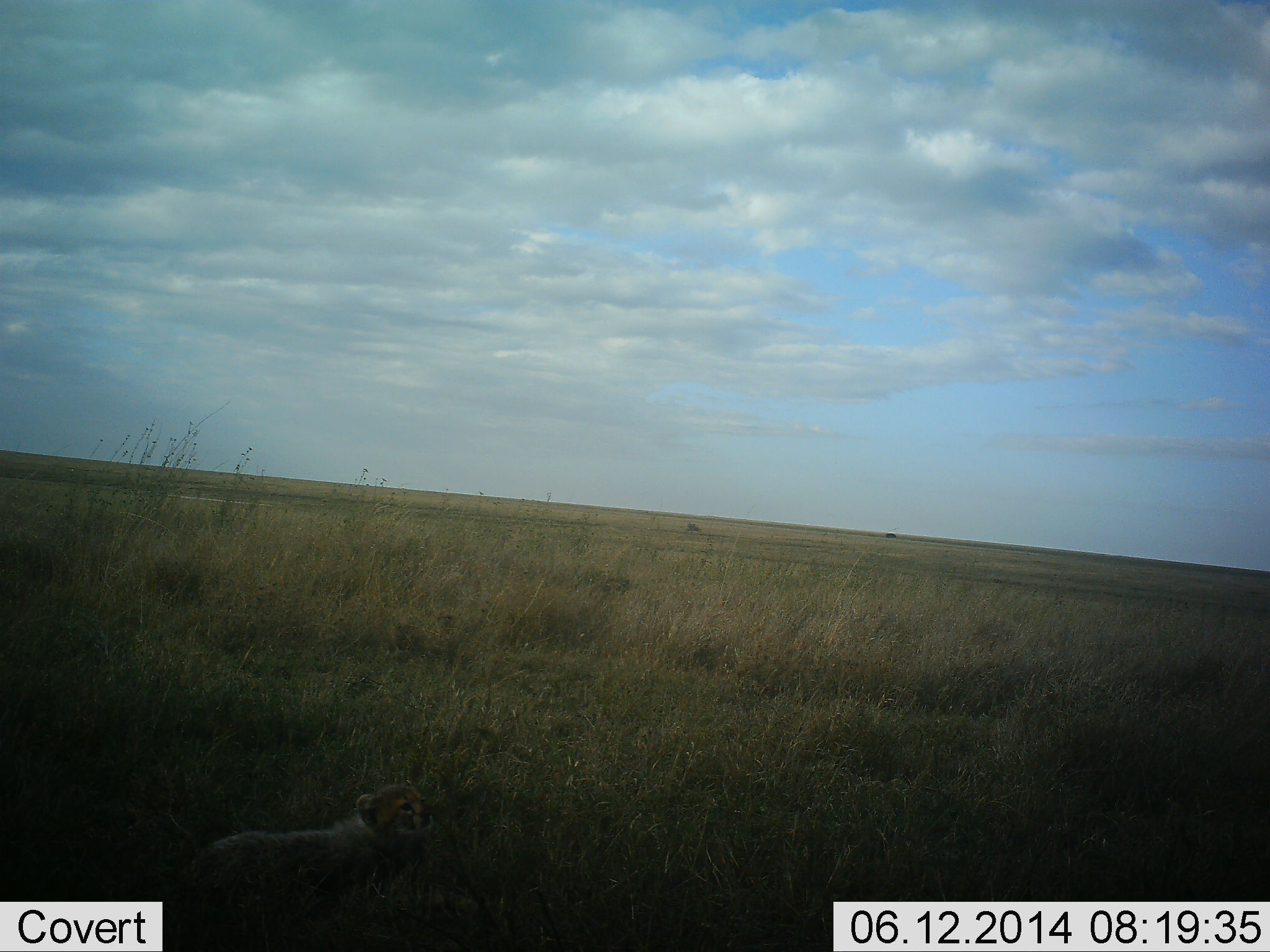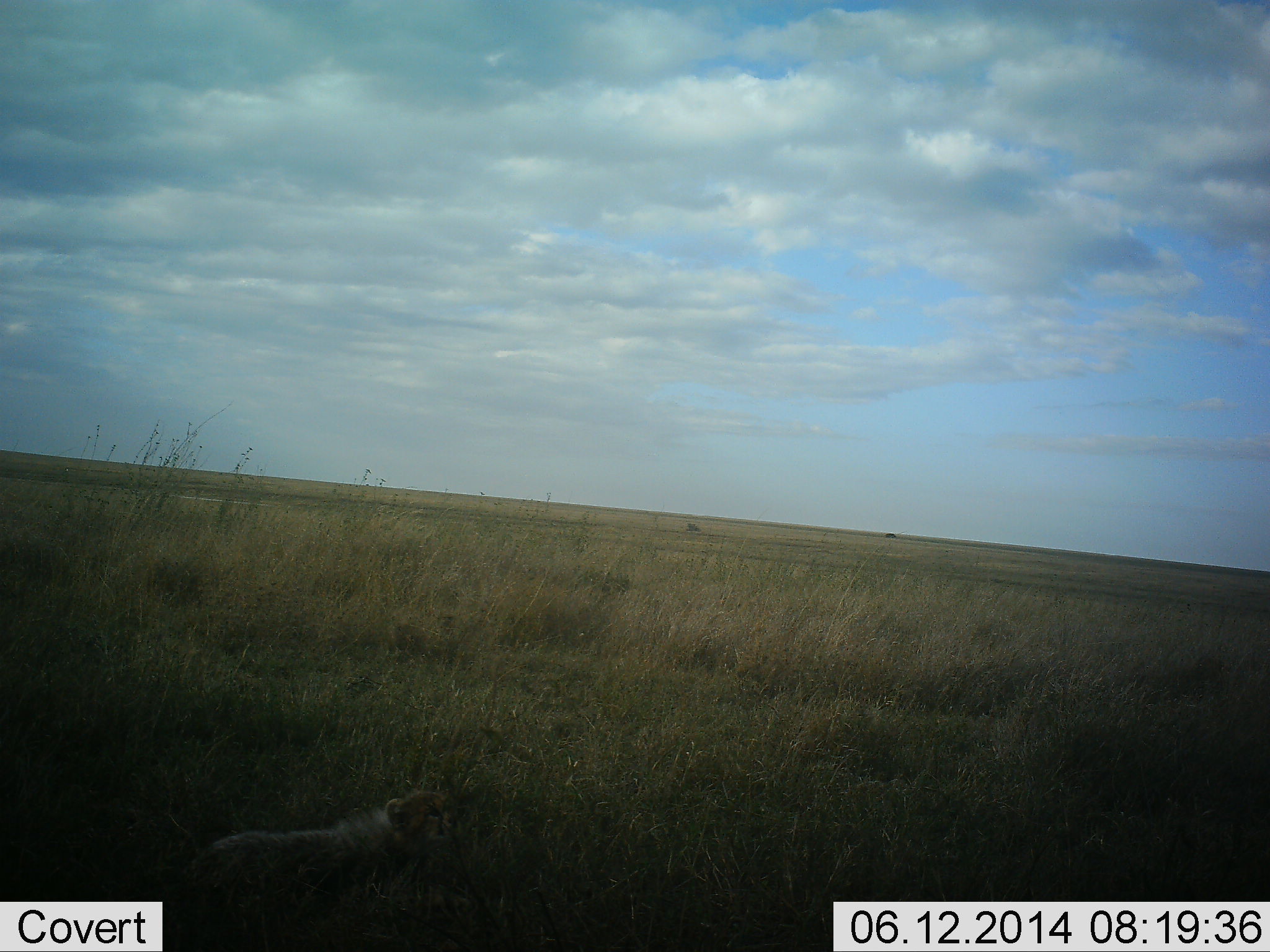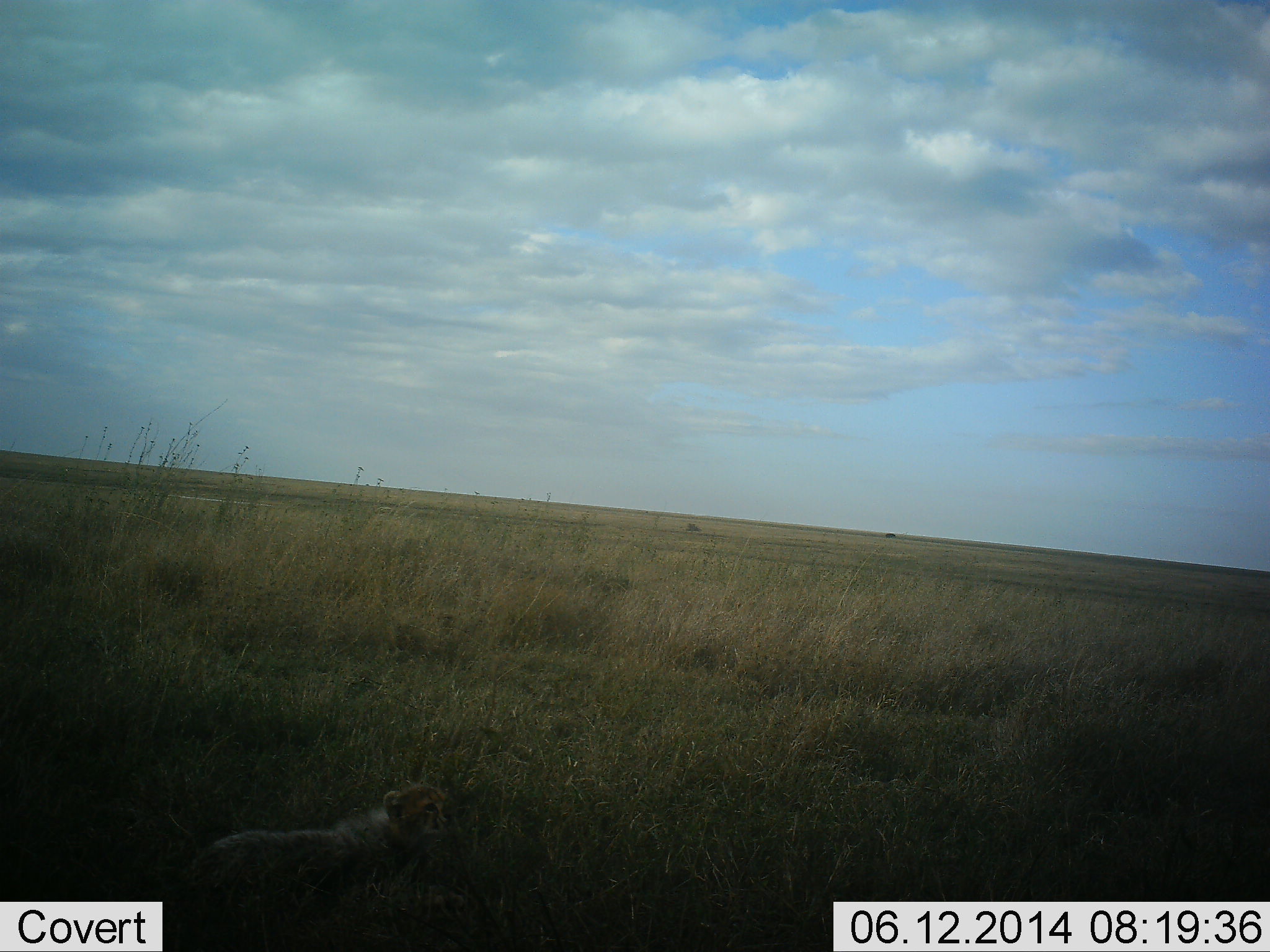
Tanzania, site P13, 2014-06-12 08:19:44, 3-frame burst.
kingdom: Animalia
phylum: Chordata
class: Mammalia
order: Carnivora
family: Felidae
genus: Acinonyx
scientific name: Acinonyx jubatus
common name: cheetah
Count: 1.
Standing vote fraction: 80%.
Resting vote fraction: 20%.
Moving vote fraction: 0%.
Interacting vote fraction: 0%.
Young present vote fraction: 90%.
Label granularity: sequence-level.